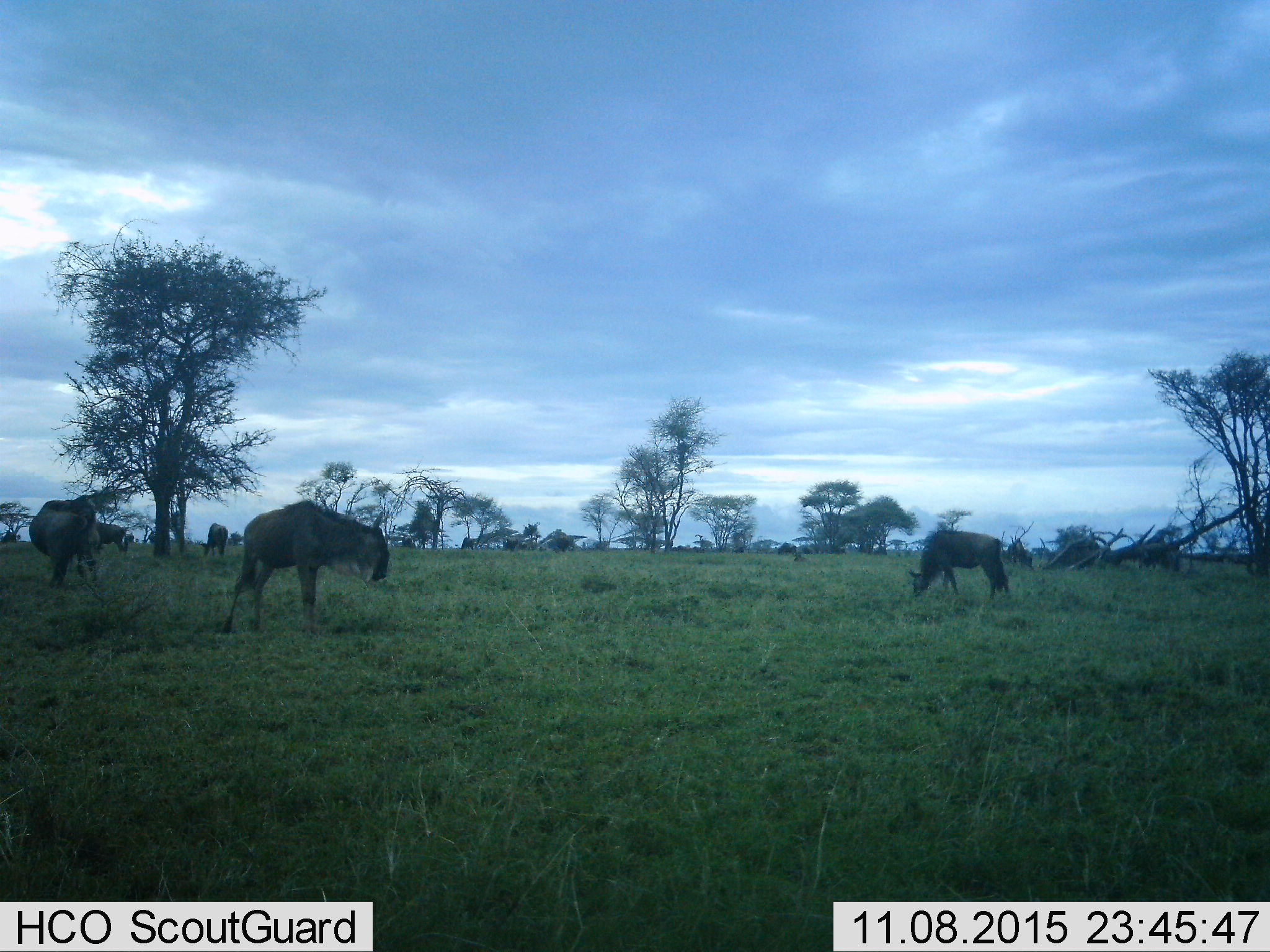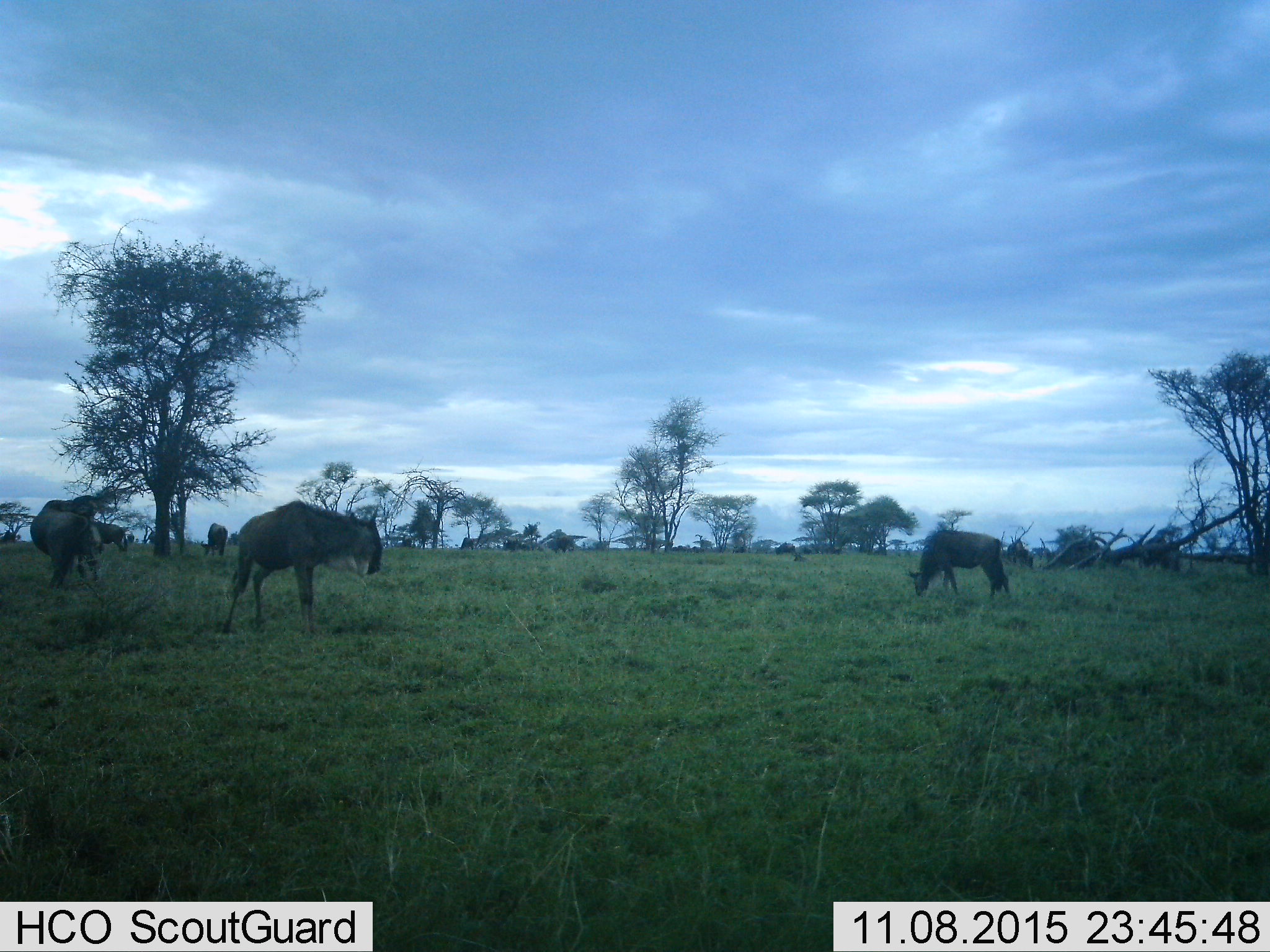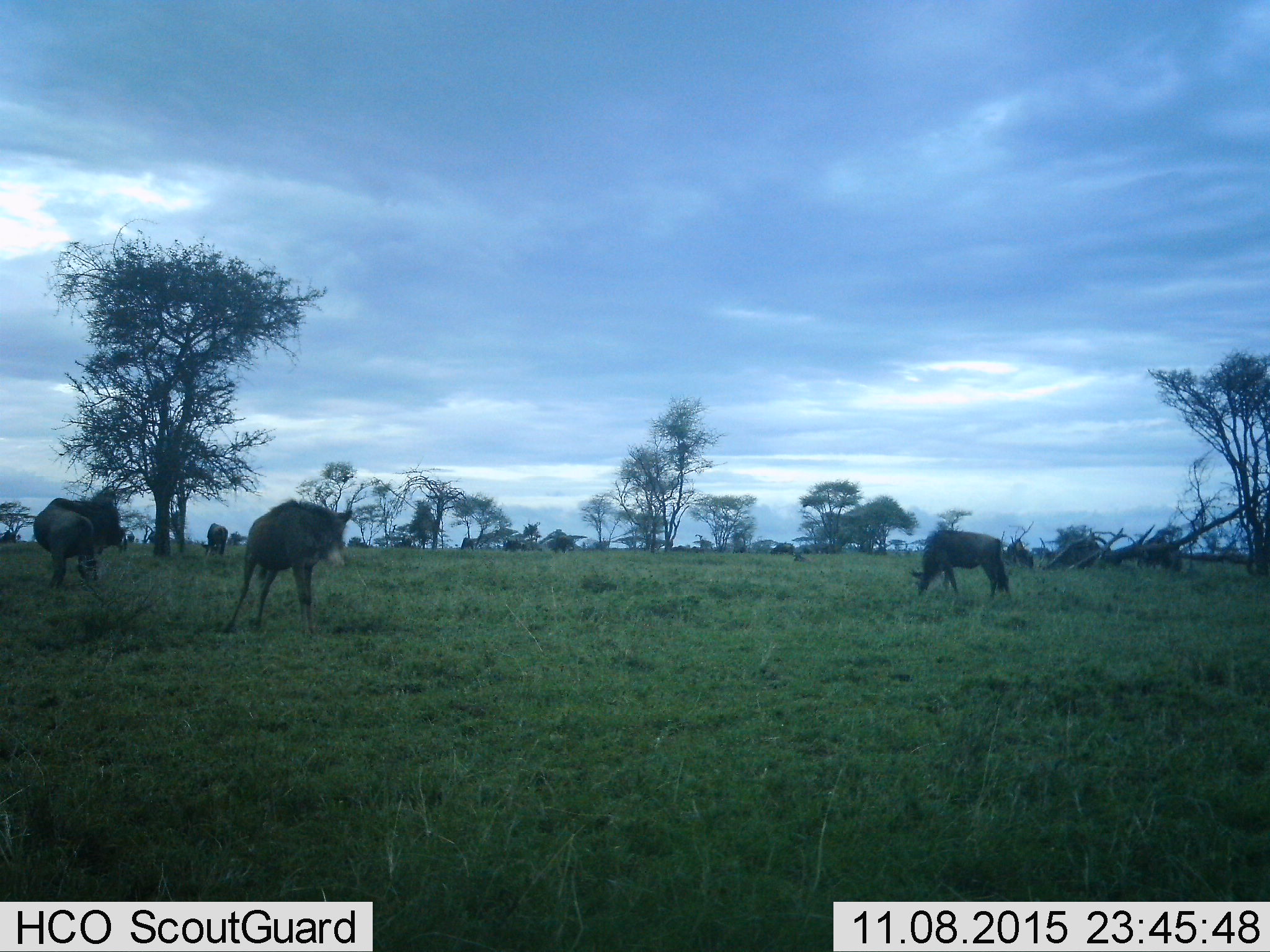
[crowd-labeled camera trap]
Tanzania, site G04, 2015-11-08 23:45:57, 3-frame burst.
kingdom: Animalia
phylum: Chordata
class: Mammalia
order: Artiodactyla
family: Bovidae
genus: Connochaetes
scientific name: Connochaetes taurinus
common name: blue wildebeest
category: wildebeest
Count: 11-50.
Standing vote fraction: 82%.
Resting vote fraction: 6%.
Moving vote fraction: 12%.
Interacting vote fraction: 0%.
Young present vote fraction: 18%.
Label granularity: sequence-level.